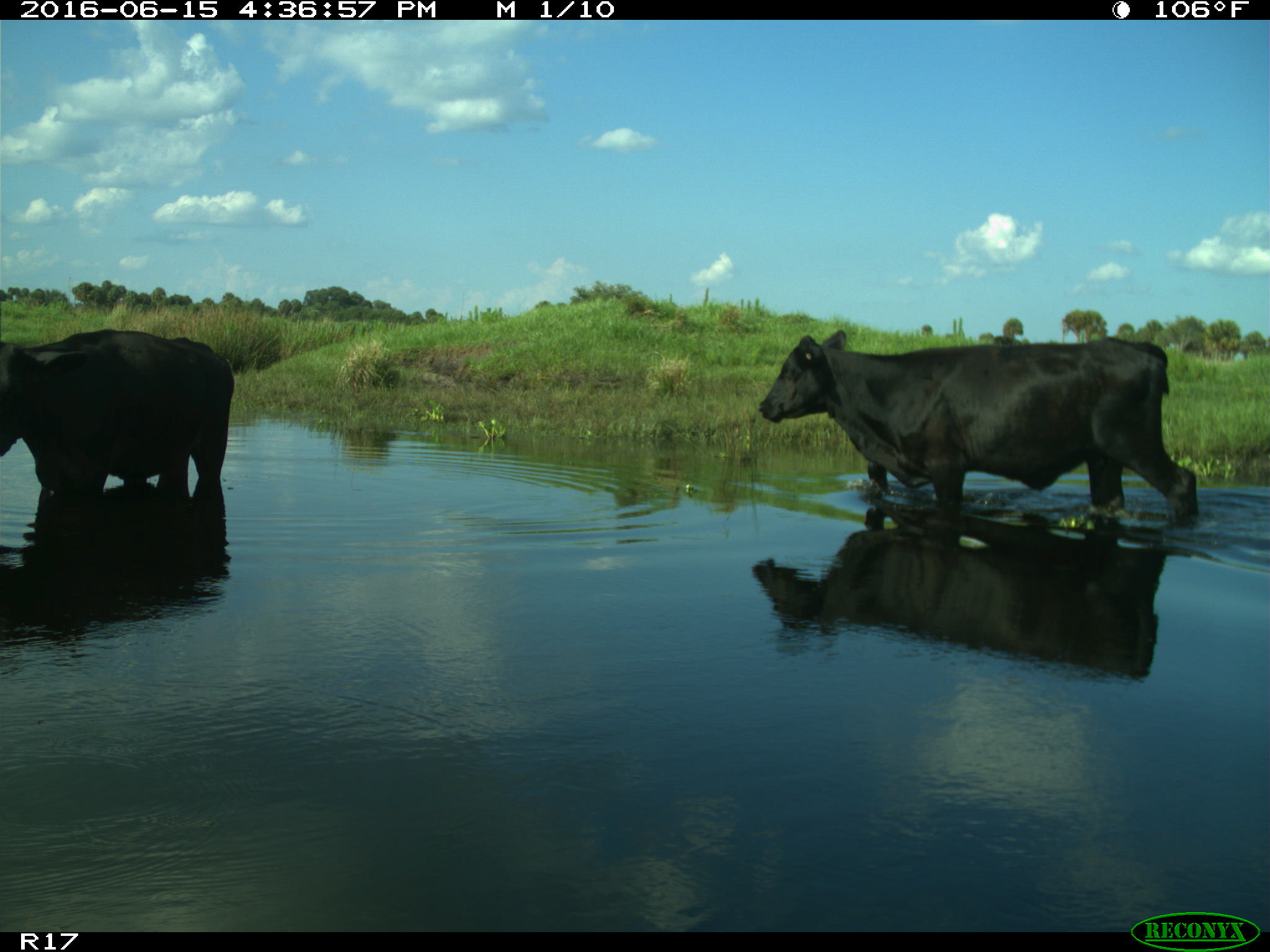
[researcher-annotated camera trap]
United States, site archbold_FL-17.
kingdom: Animalia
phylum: Chordata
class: Mammalia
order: Artiodactyla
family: Bovidae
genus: Bos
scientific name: Bos taurus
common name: domestic cow